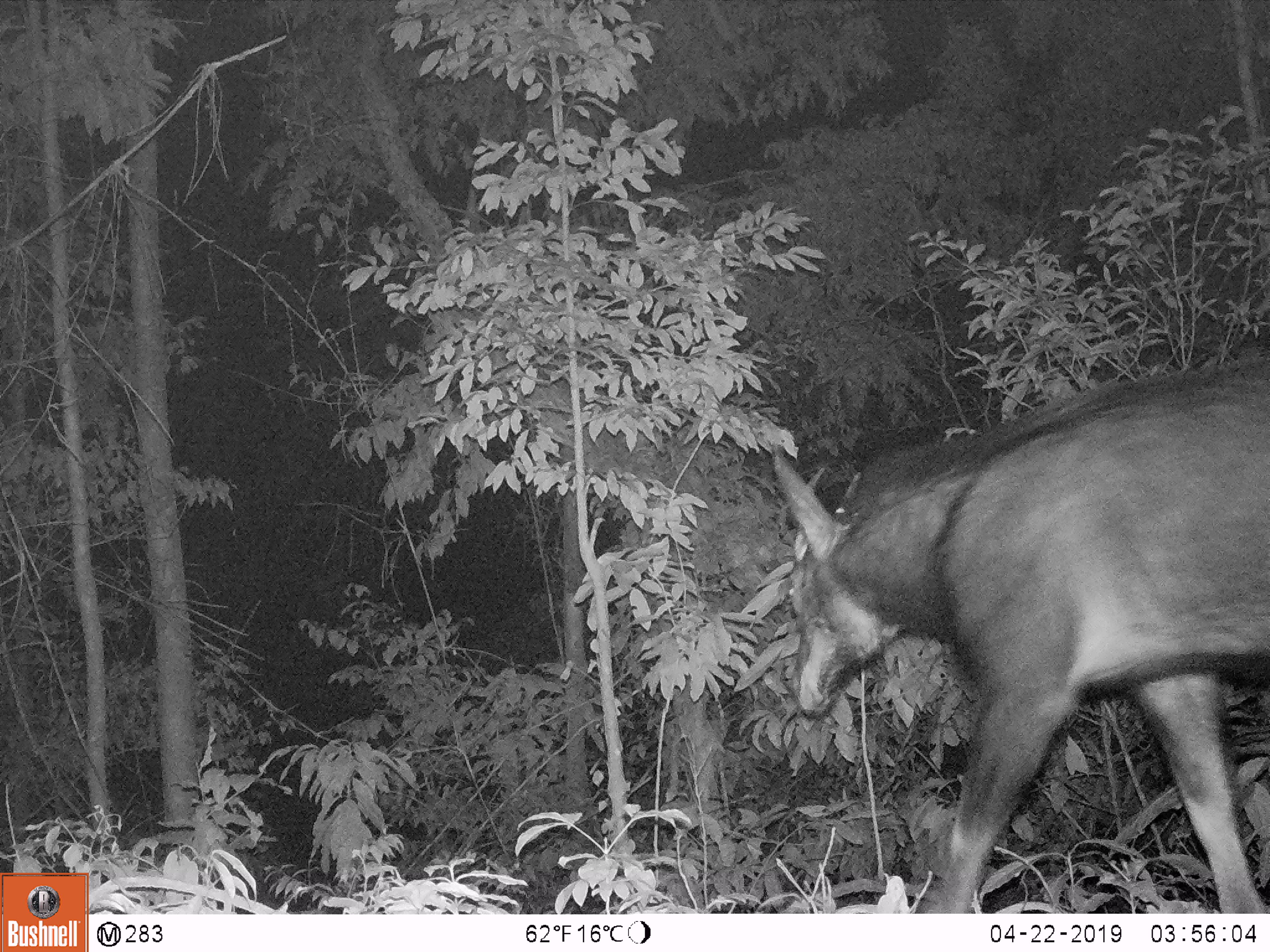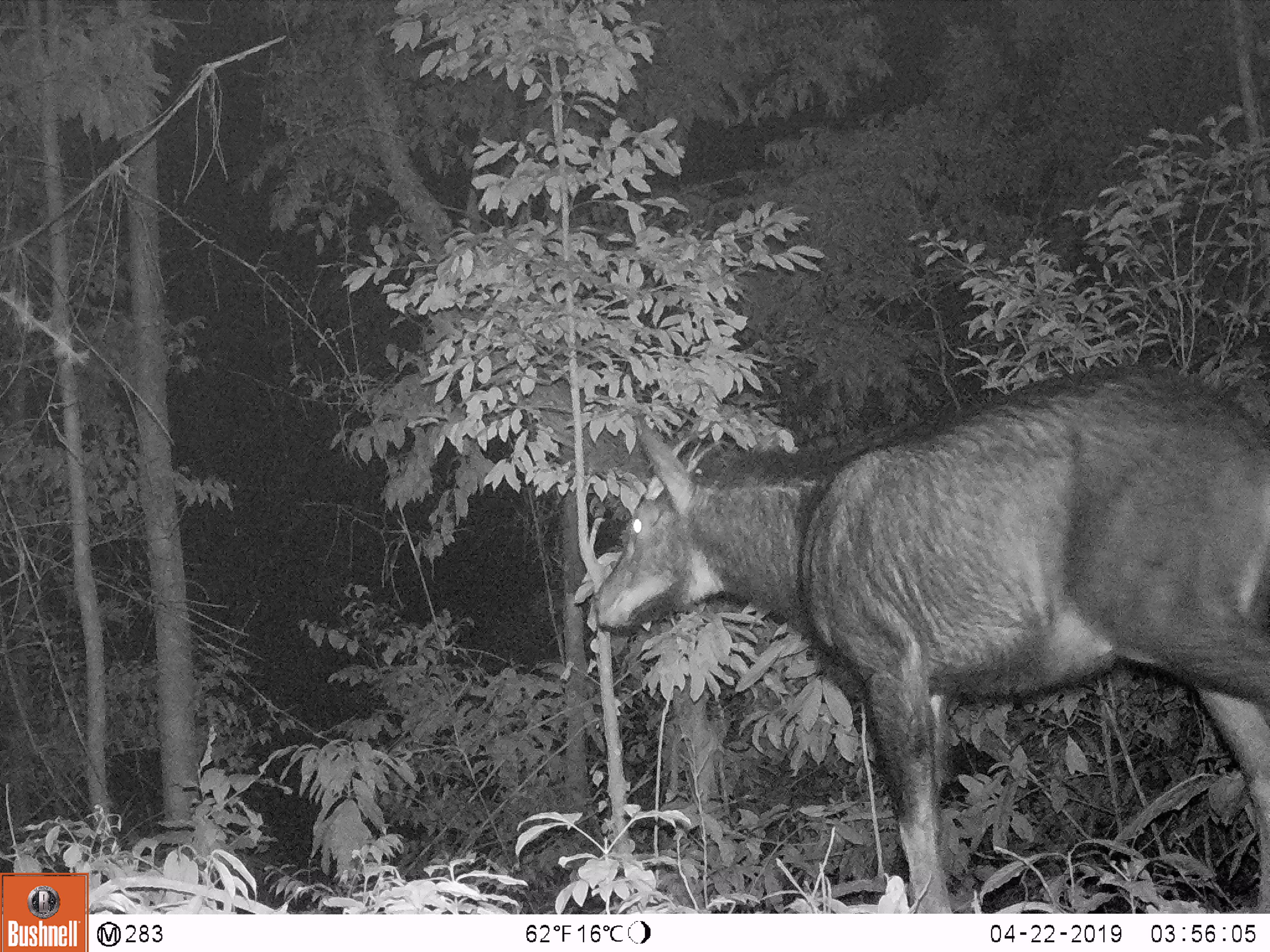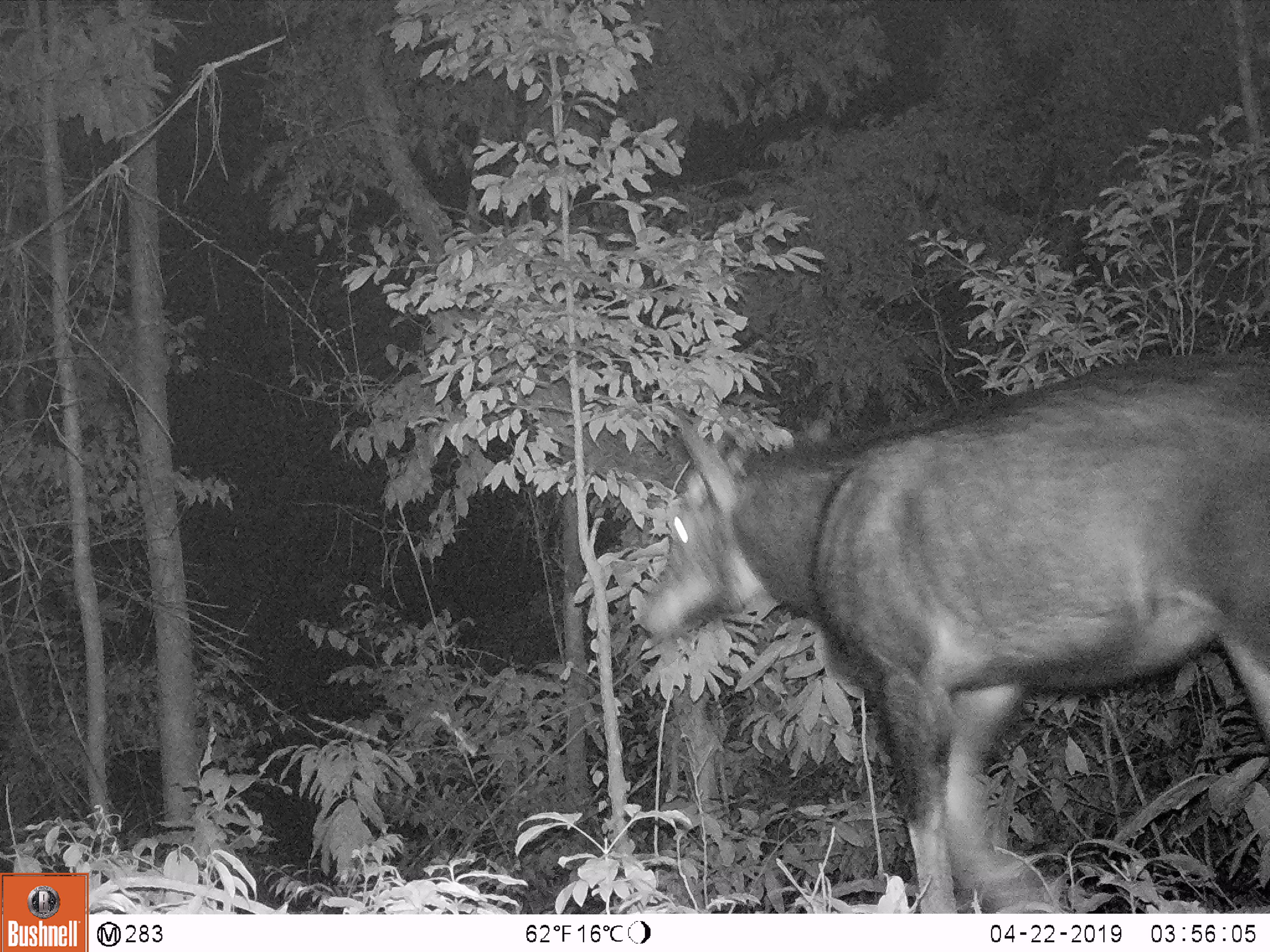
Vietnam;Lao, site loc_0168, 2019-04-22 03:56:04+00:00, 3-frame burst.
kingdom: Animalia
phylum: Chordata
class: Mammalia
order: Artiodactyla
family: Bovidae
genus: Capricornis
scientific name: Capricornis sumatraensis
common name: chinese serow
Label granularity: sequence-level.